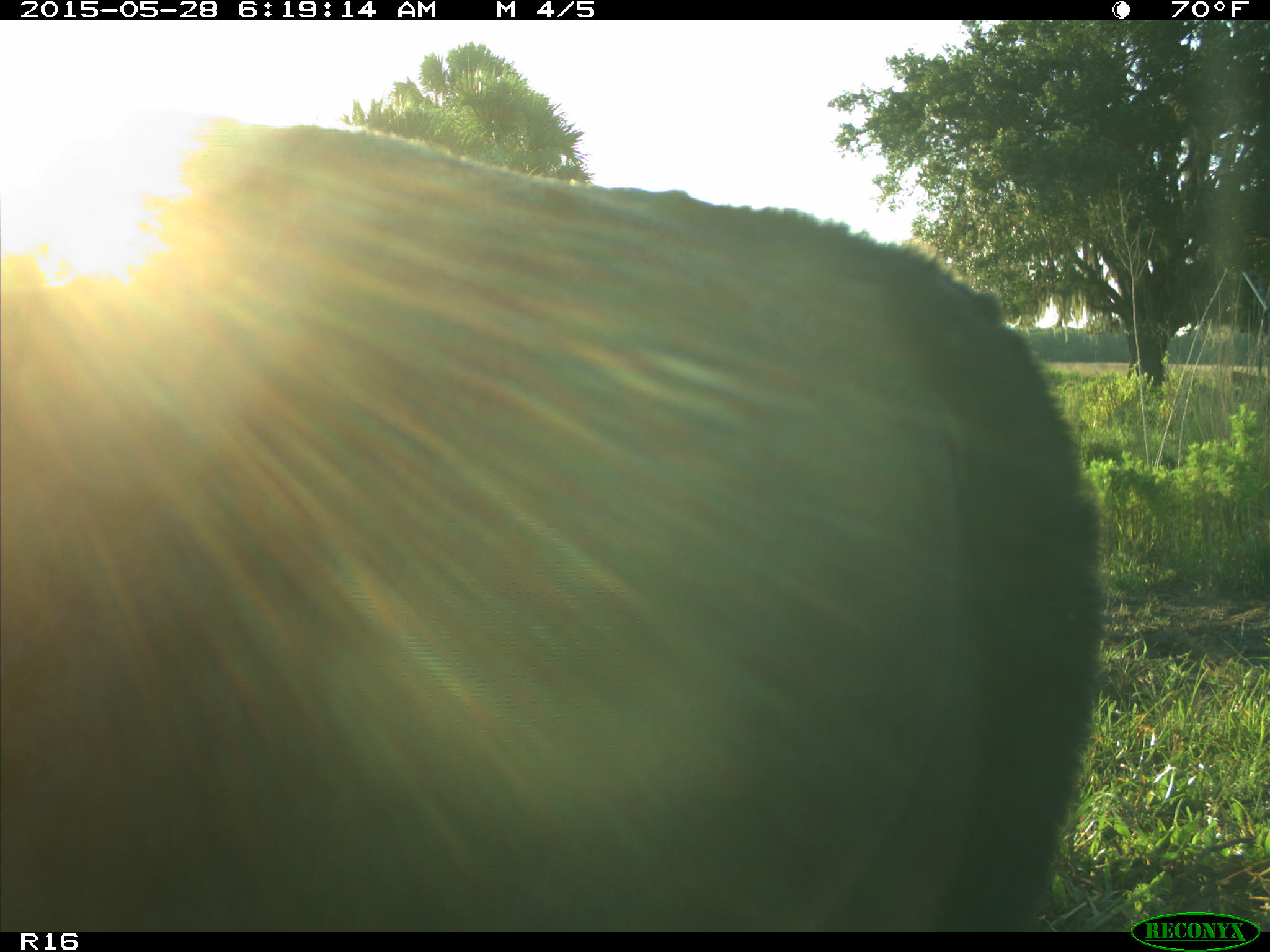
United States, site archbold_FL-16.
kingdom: Animalia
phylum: Chordata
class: Mammalia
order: Artiodactyla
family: Bovidae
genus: Bos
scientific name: Bos taurus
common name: domestic cow